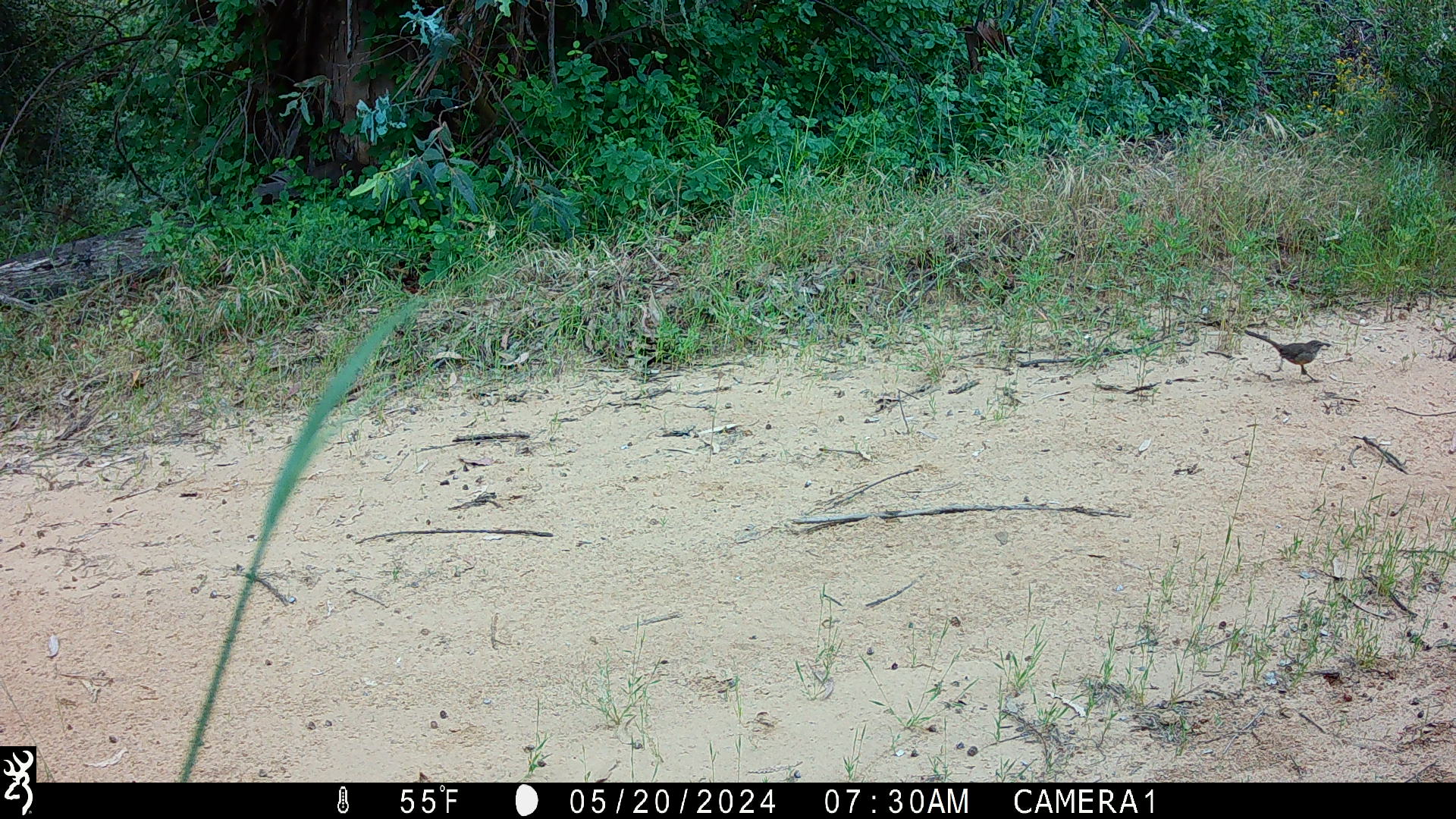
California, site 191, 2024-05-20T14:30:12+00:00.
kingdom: Animalia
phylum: Chordata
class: Aves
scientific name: Aves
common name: bird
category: unknown bird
Unknown bird (bird) (Aves).